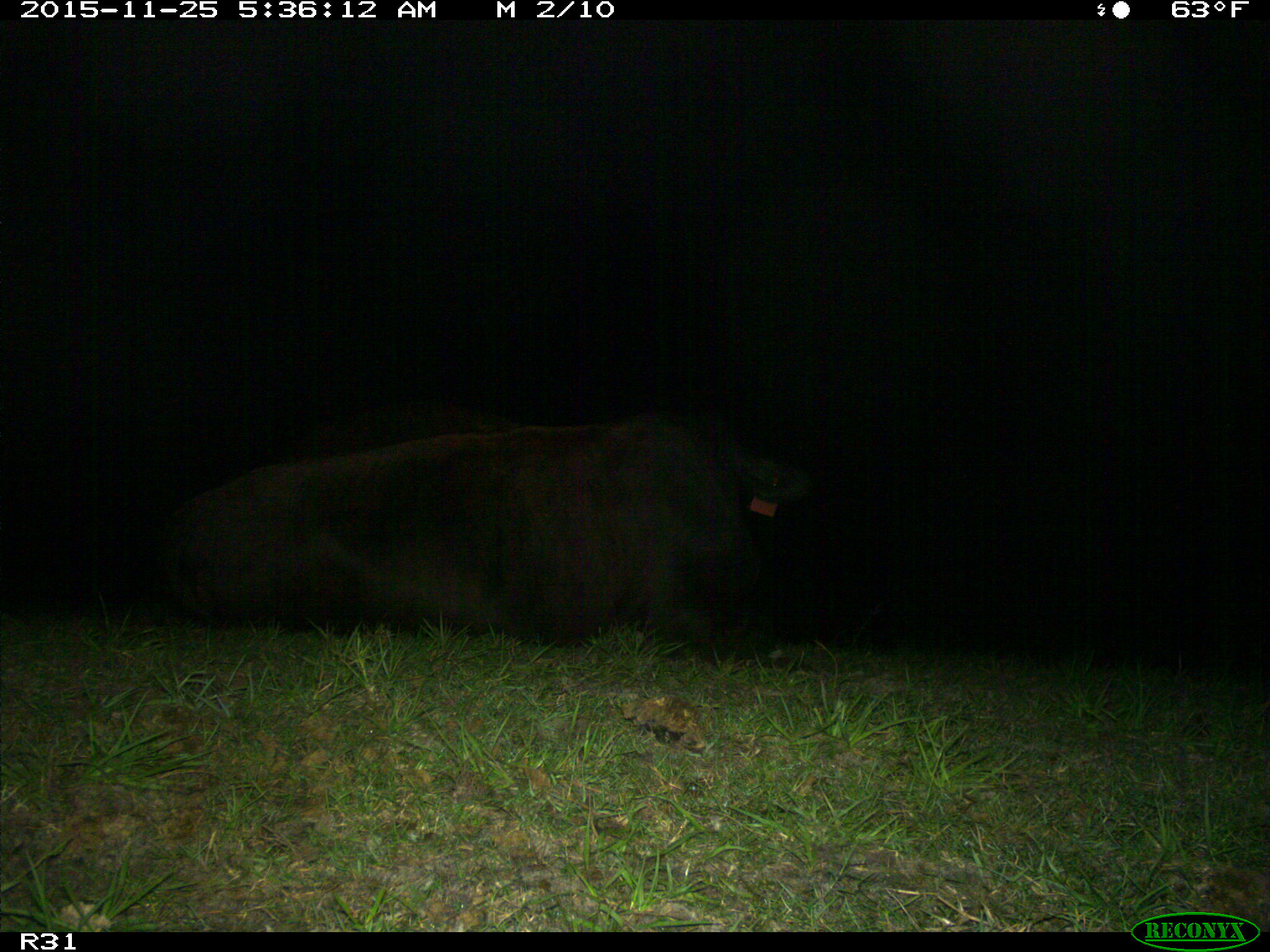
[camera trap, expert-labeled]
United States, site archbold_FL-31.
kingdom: Animalia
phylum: Chordata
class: Mammalia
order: Artiodactyla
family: Bovidae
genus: Bos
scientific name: Bos taurus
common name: domestic cow